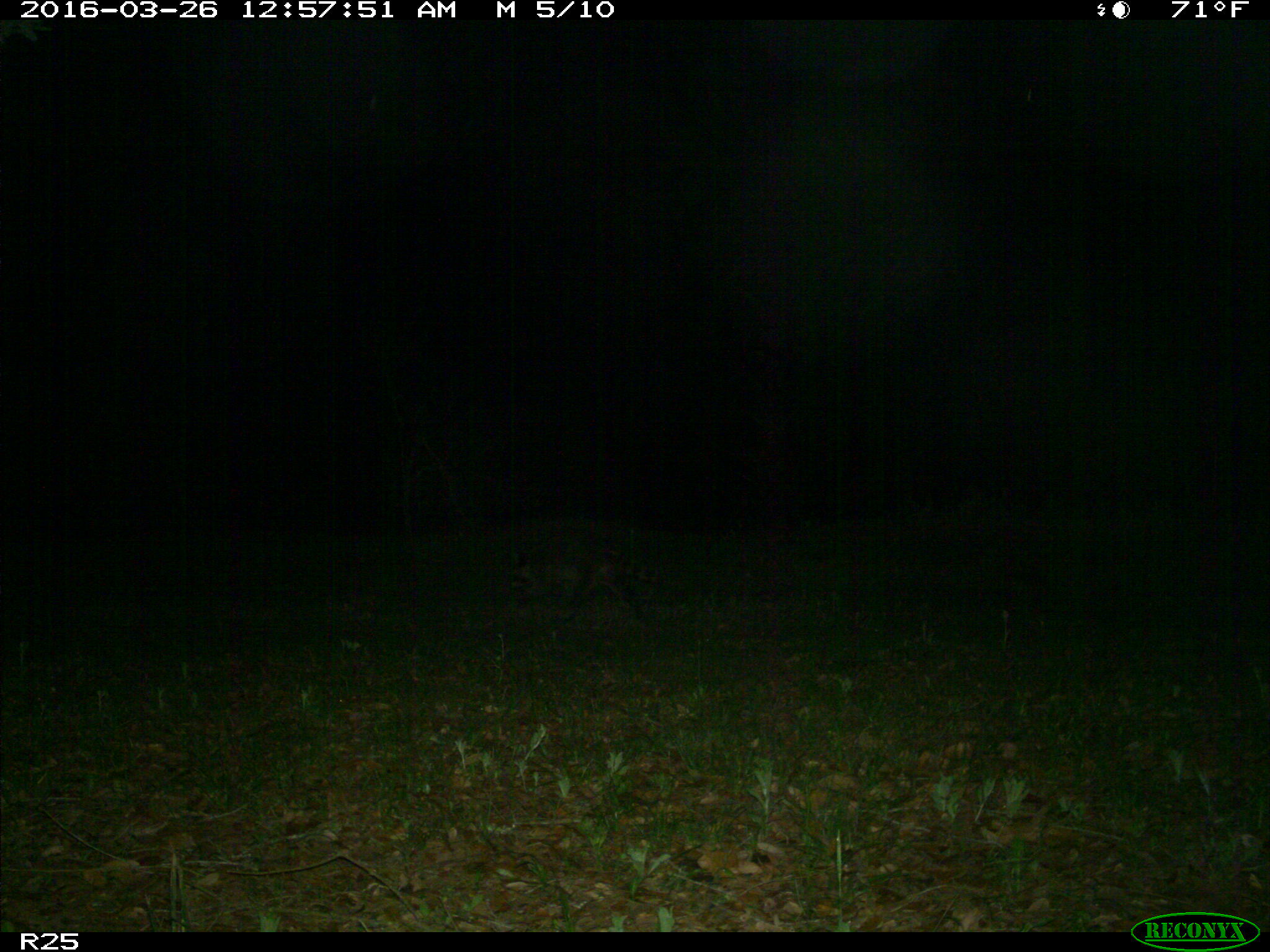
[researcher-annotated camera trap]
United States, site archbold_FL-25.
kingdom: Animalia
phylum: Chordata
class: Mammalia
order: Carnivora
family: Procyonidae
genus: Procyon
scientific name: Procyon lotor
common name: common raccoon